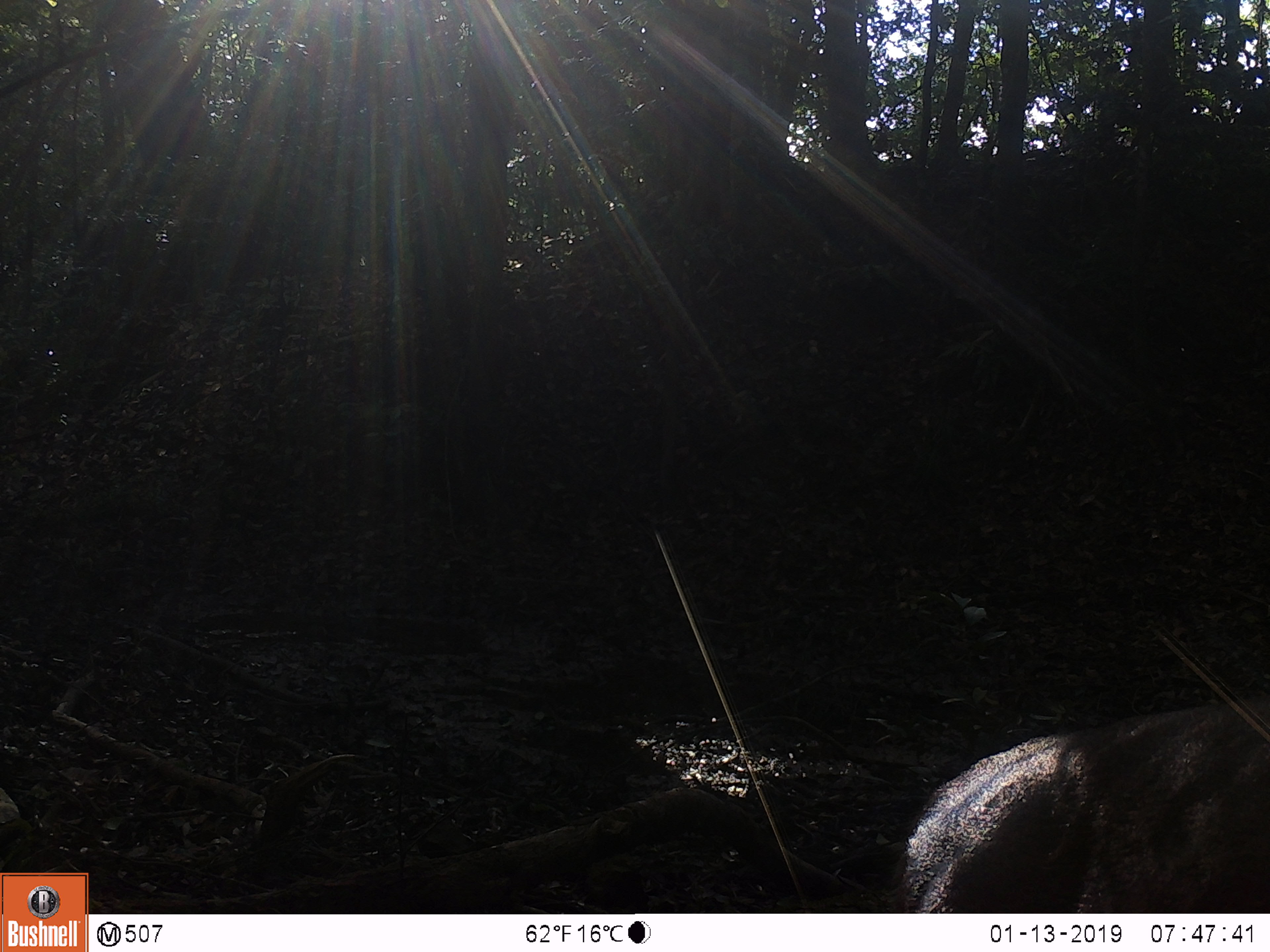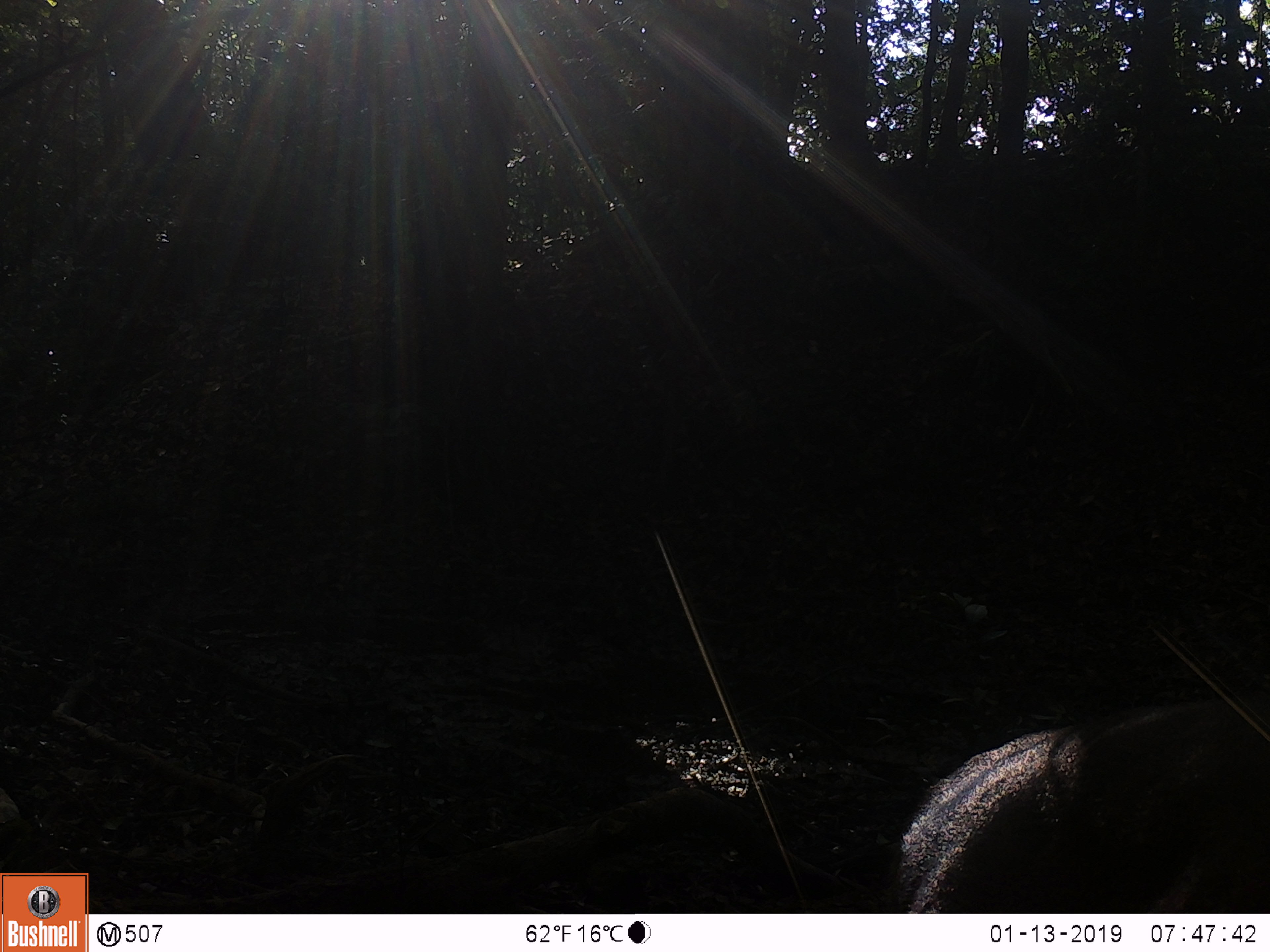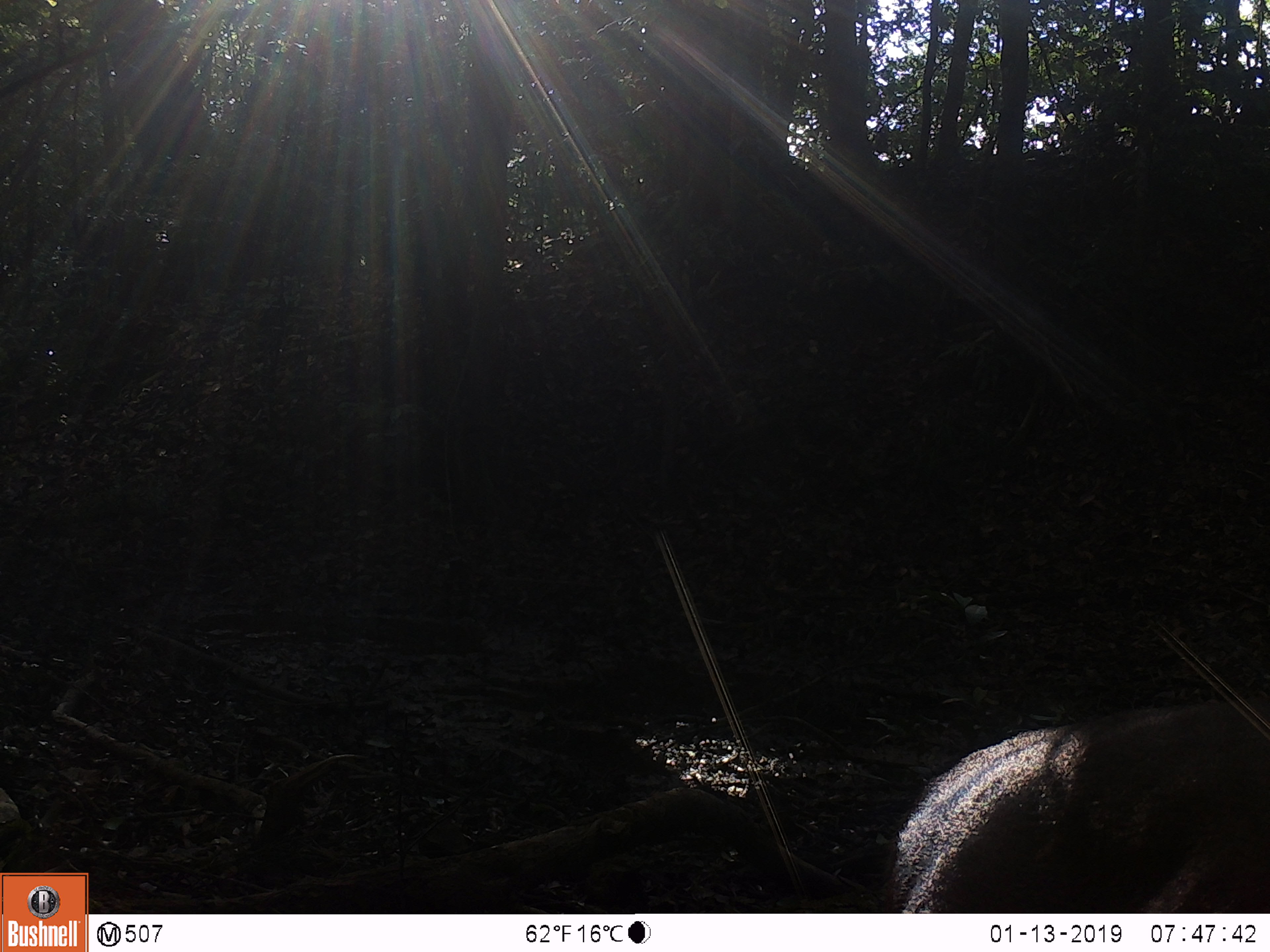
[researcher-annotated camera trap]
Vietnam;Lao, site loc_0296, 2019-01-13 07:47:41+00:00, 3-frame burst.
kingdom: Animalia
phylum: Chordata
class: Mammalia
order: Artiodactyla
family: Cervidae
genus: Rusa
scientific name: Rusa unicolor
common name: sambar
Sambar (Rusa unicolor). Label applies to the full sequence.